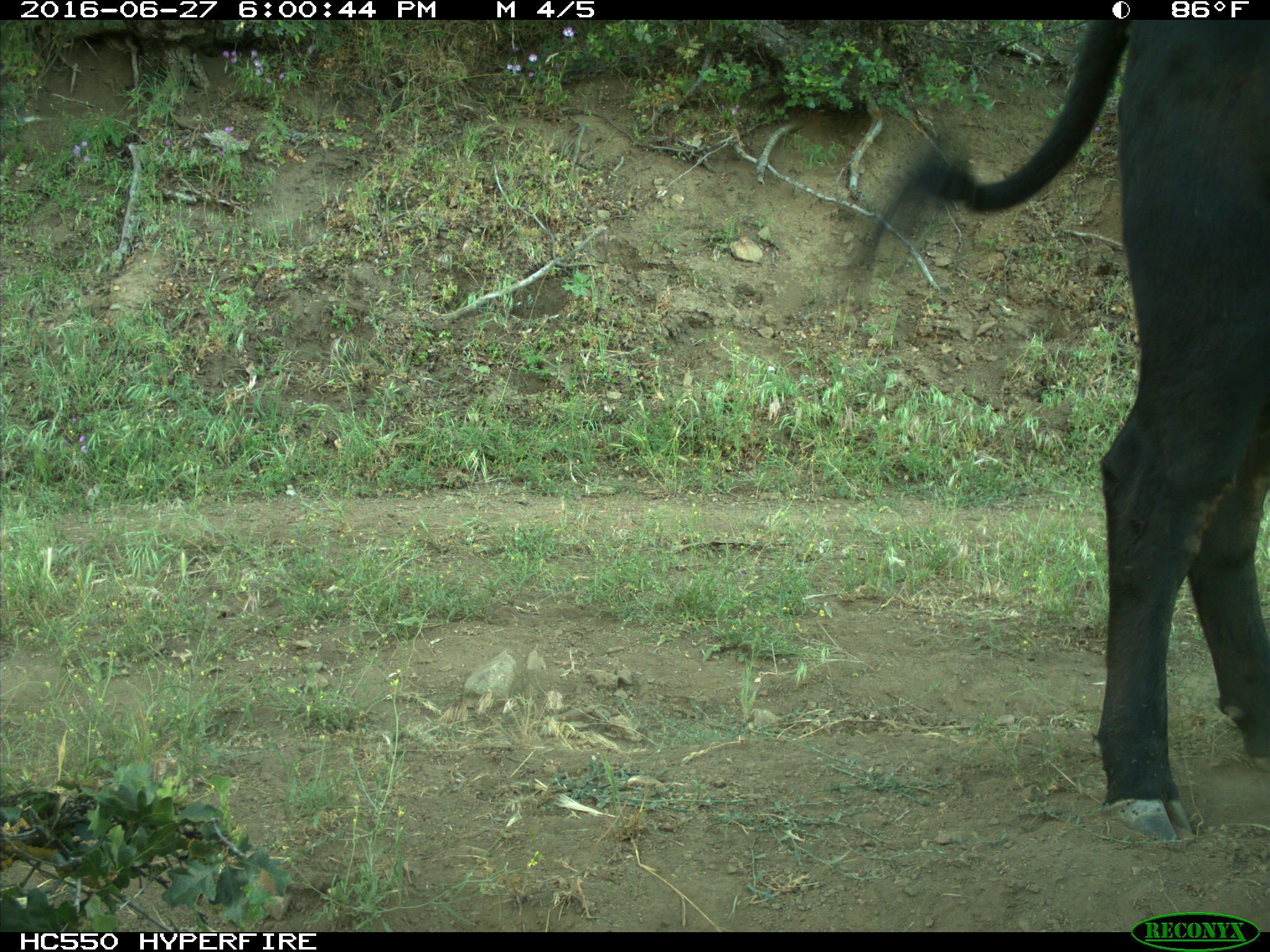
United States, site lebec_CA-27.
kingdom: Animalia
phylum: Chordata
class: Mammalia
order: Artiodactyla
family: Bovidae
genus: Bos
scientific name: Bos taurus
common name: domestic cow